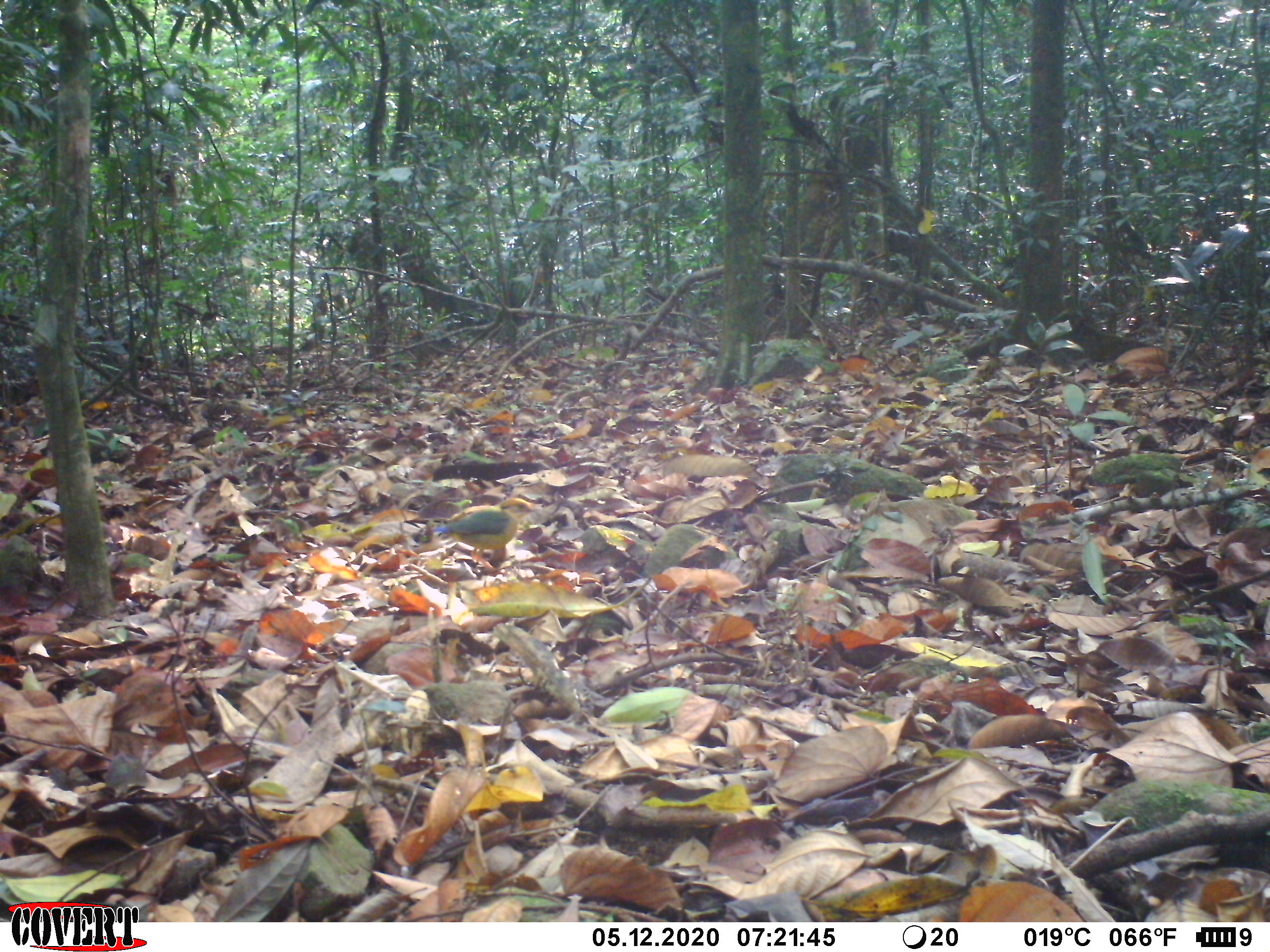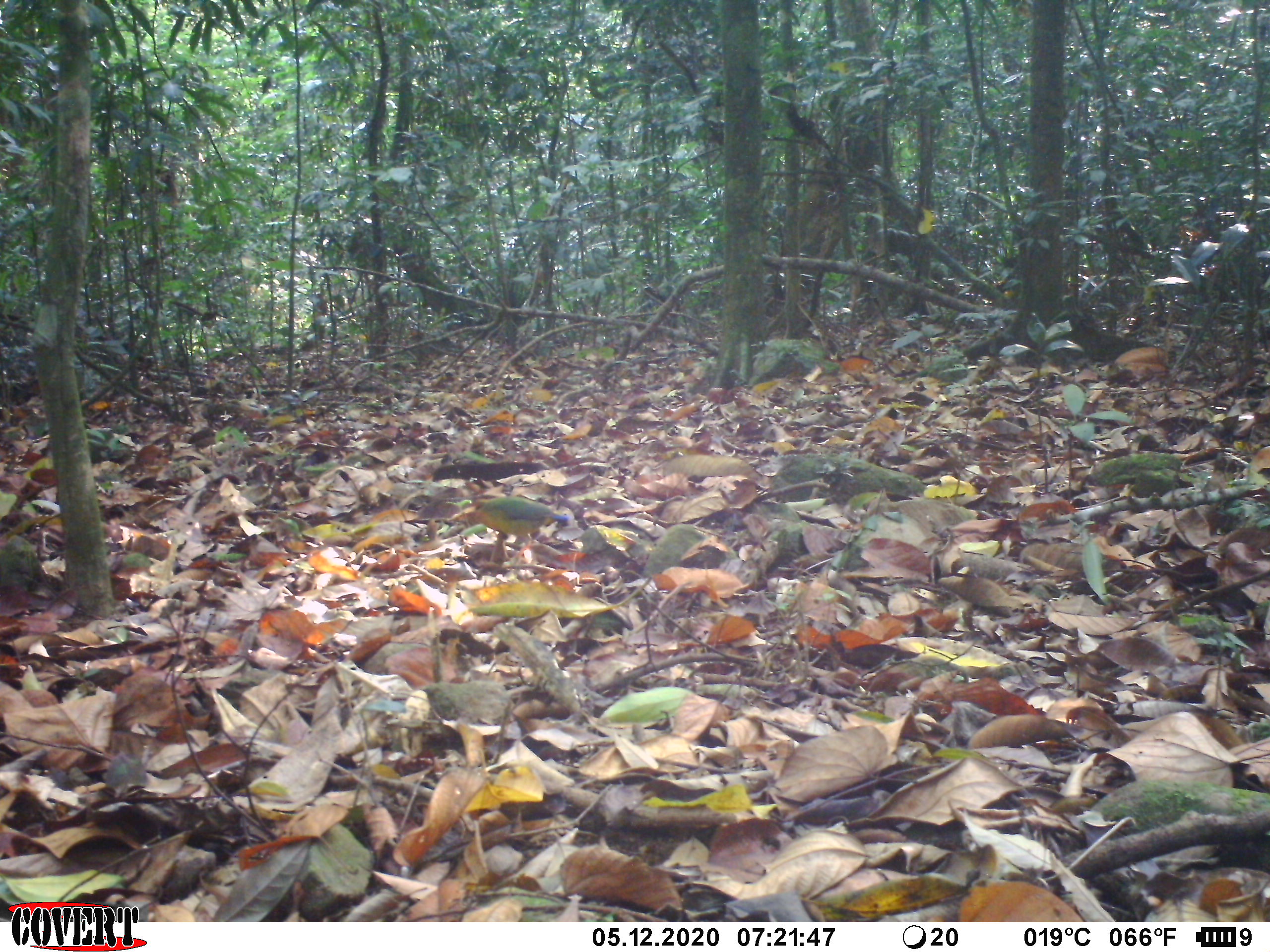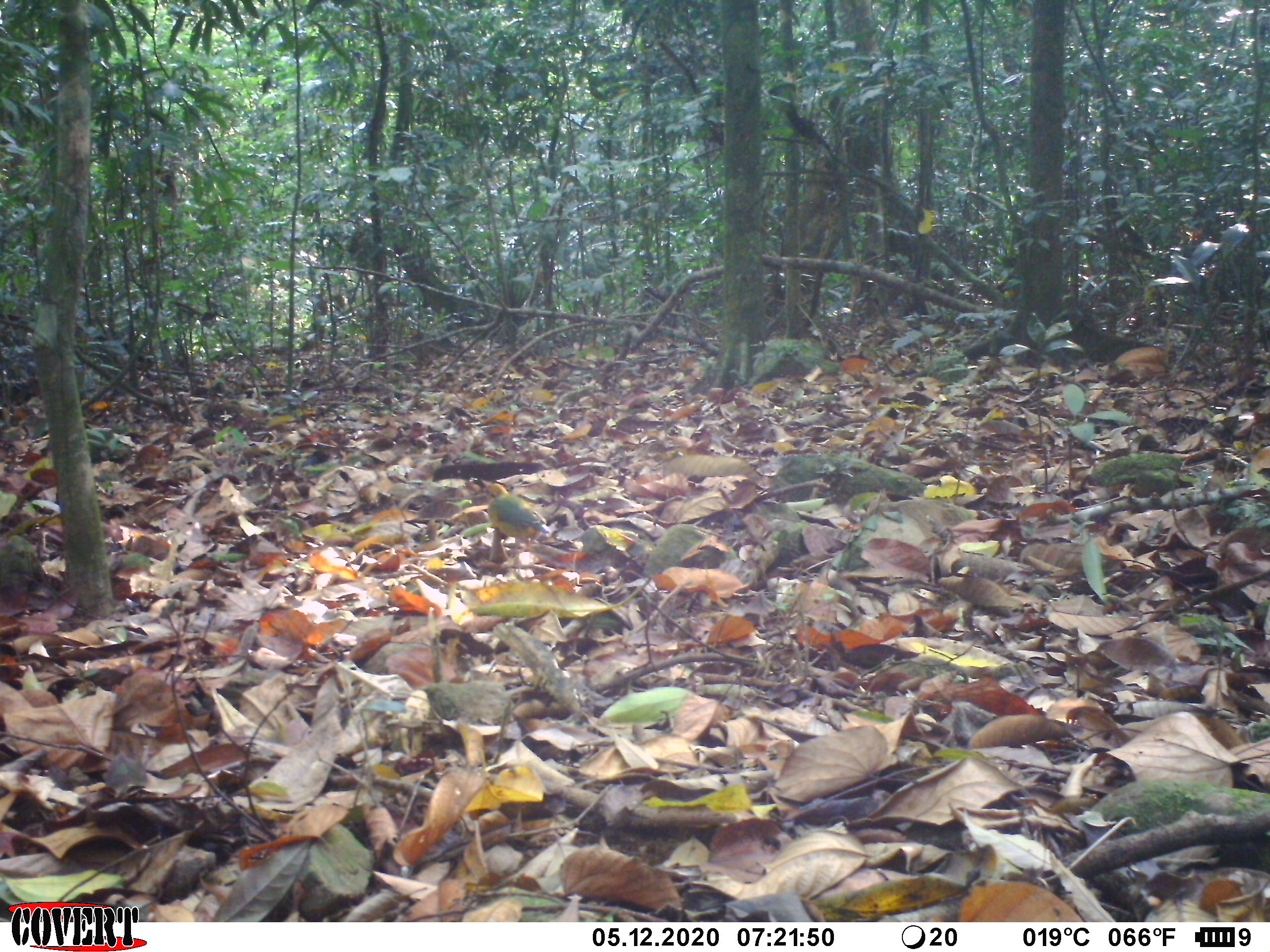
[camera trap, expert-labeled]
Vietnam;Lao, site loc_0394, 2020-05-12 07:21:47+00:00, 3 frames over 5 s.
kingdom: Animalia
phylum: Chordata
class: Aves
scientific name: Aves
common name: bird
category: unidentified bird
Unidentified bird (bird) (Aves). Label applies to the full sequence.